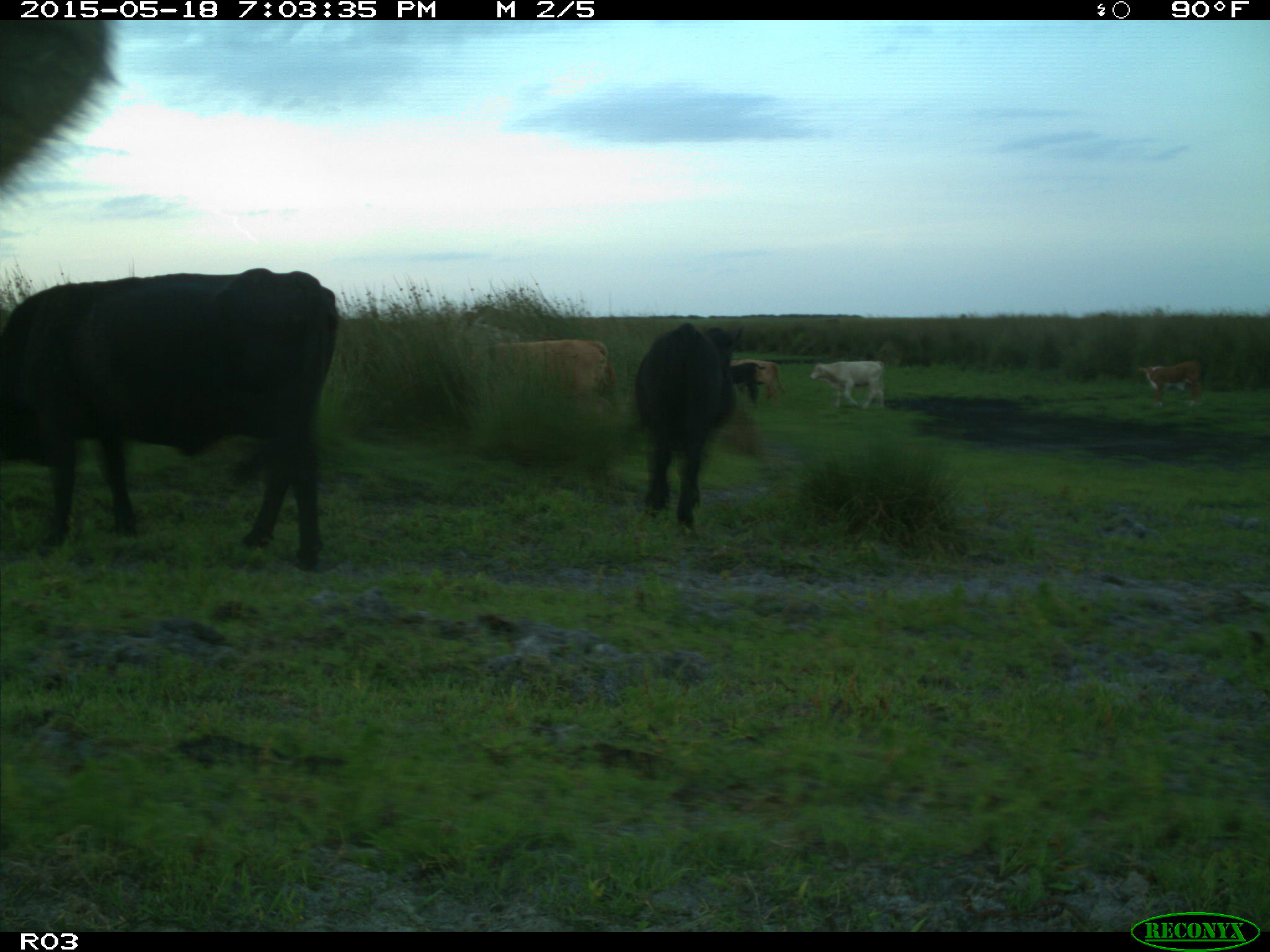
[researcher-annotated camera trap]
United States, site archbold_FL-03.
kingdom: Animalia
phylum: Chordata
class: Mammalia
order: Artiodactyla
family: Bovidae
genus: Bos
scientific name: Bos taurus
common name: domestic cow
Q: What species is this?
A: Bos taurus (domestic cow).